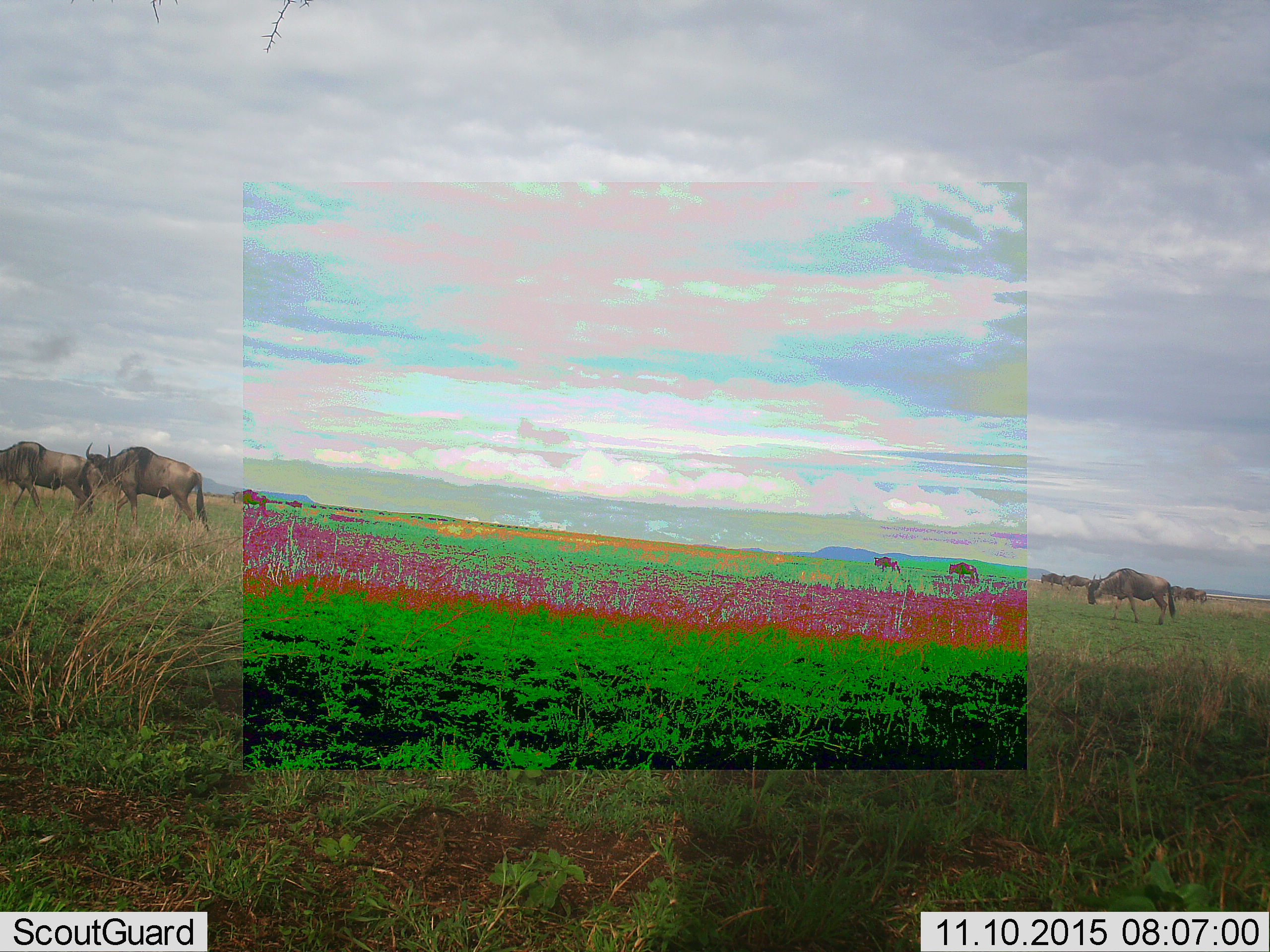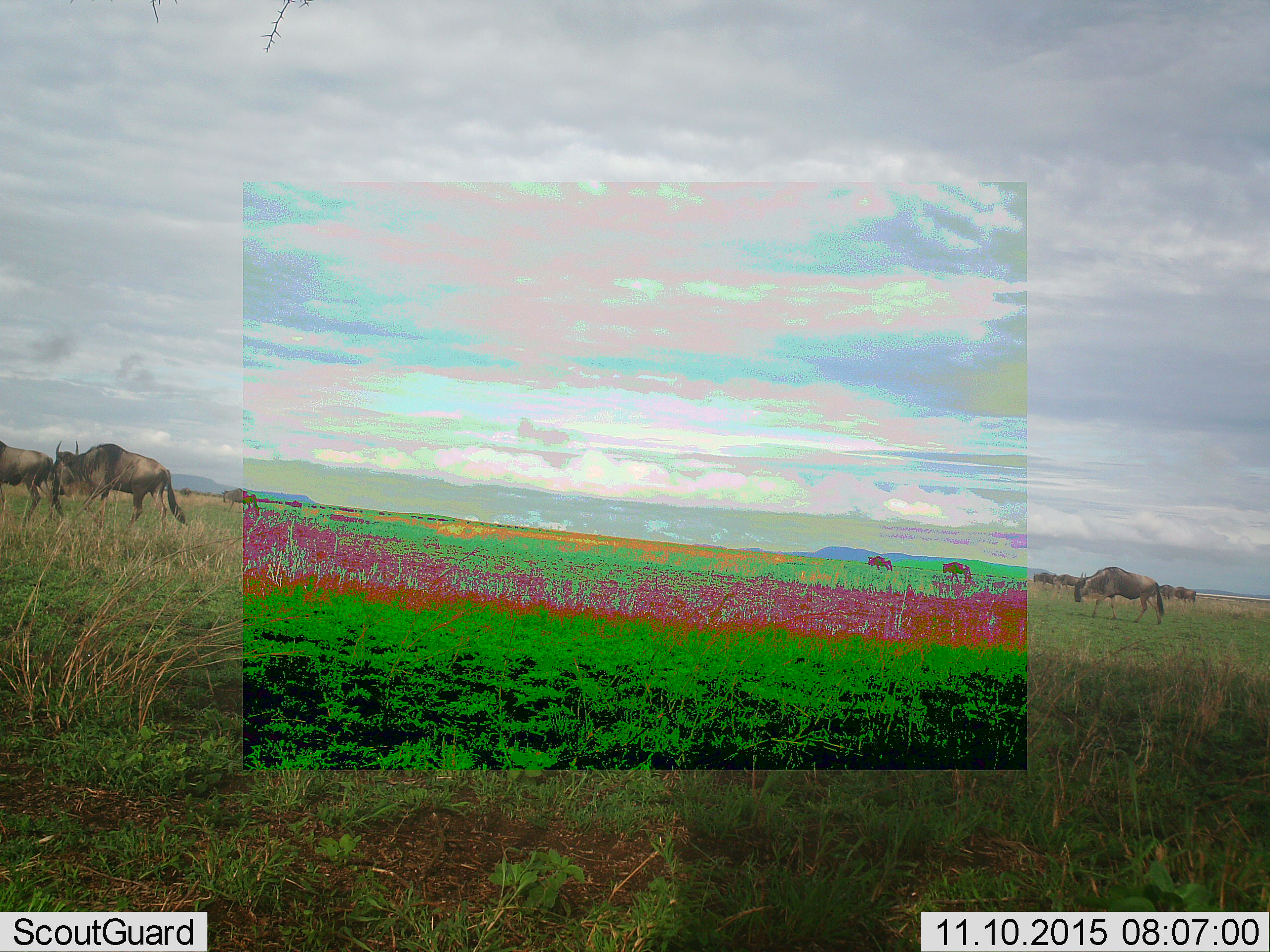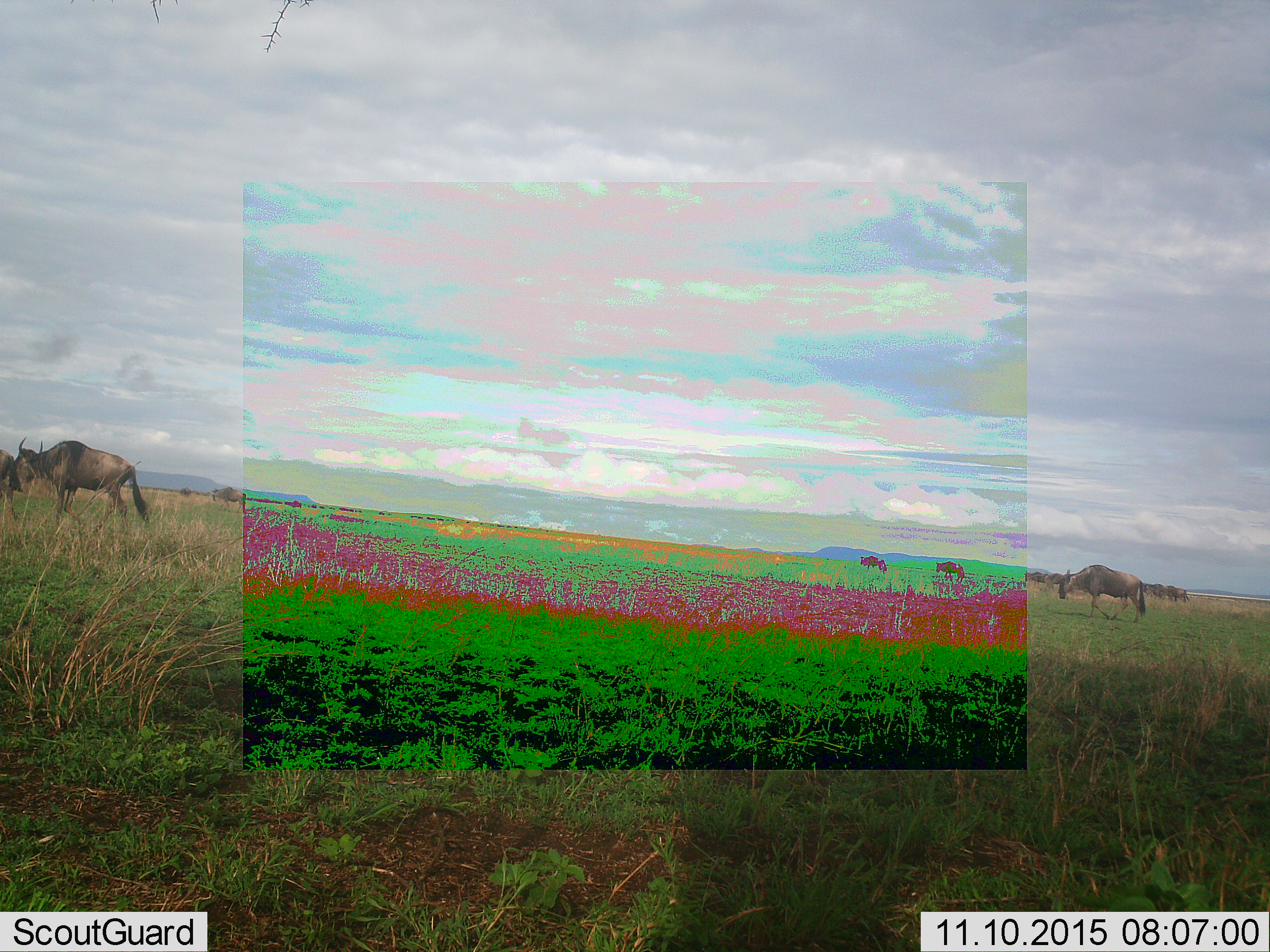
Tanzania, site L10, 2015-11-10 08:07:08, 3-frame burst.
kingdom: Animalia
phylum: Chordata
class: Mammalia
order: Artiodactyla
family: Bovidae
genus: Connochaetes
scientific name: Connochaetes taurinus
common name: blue wildebeest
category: wildebeest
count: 11-50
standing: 25%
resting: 0%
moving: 88%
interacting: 0%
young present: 12%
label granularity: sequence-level